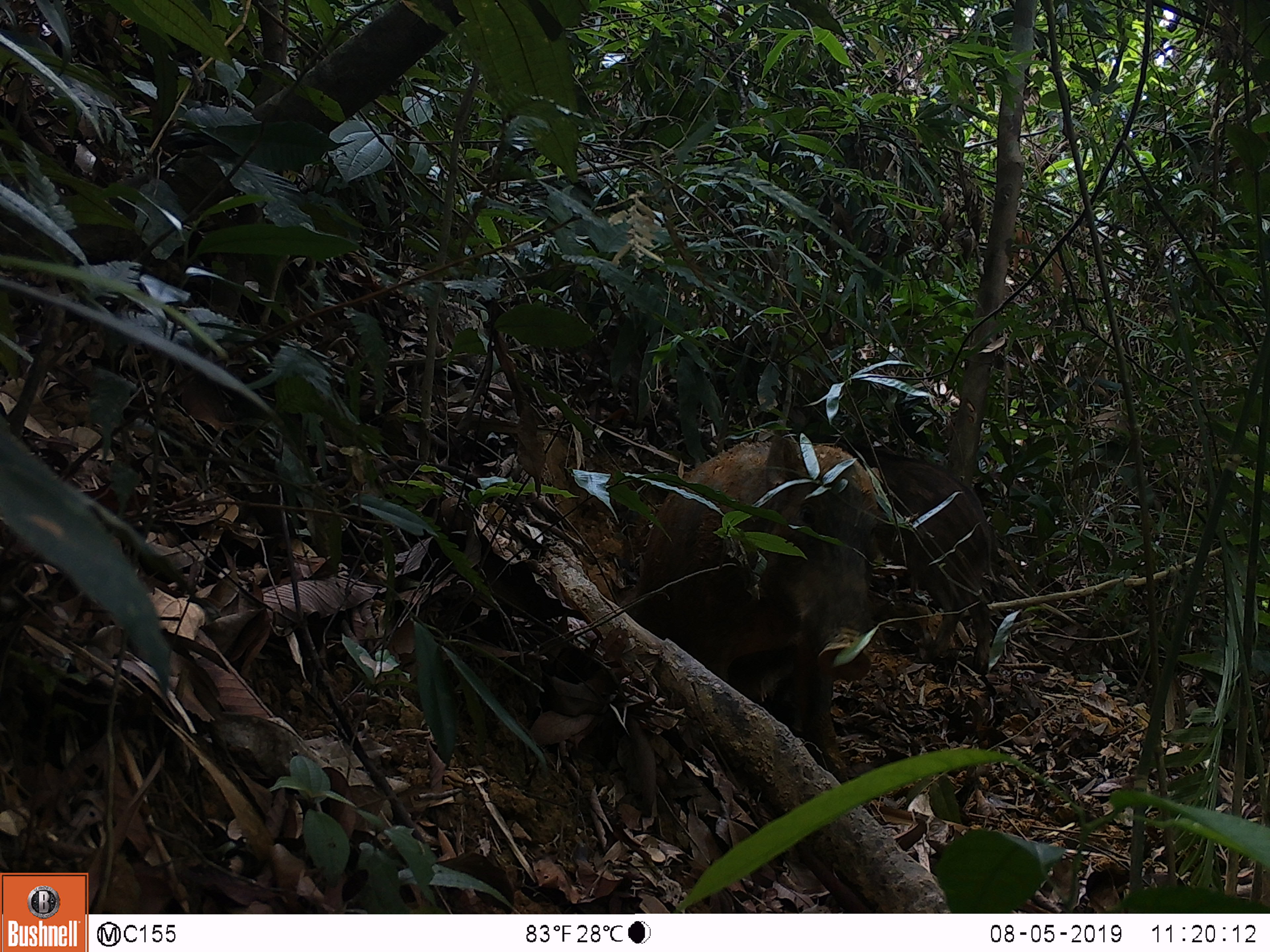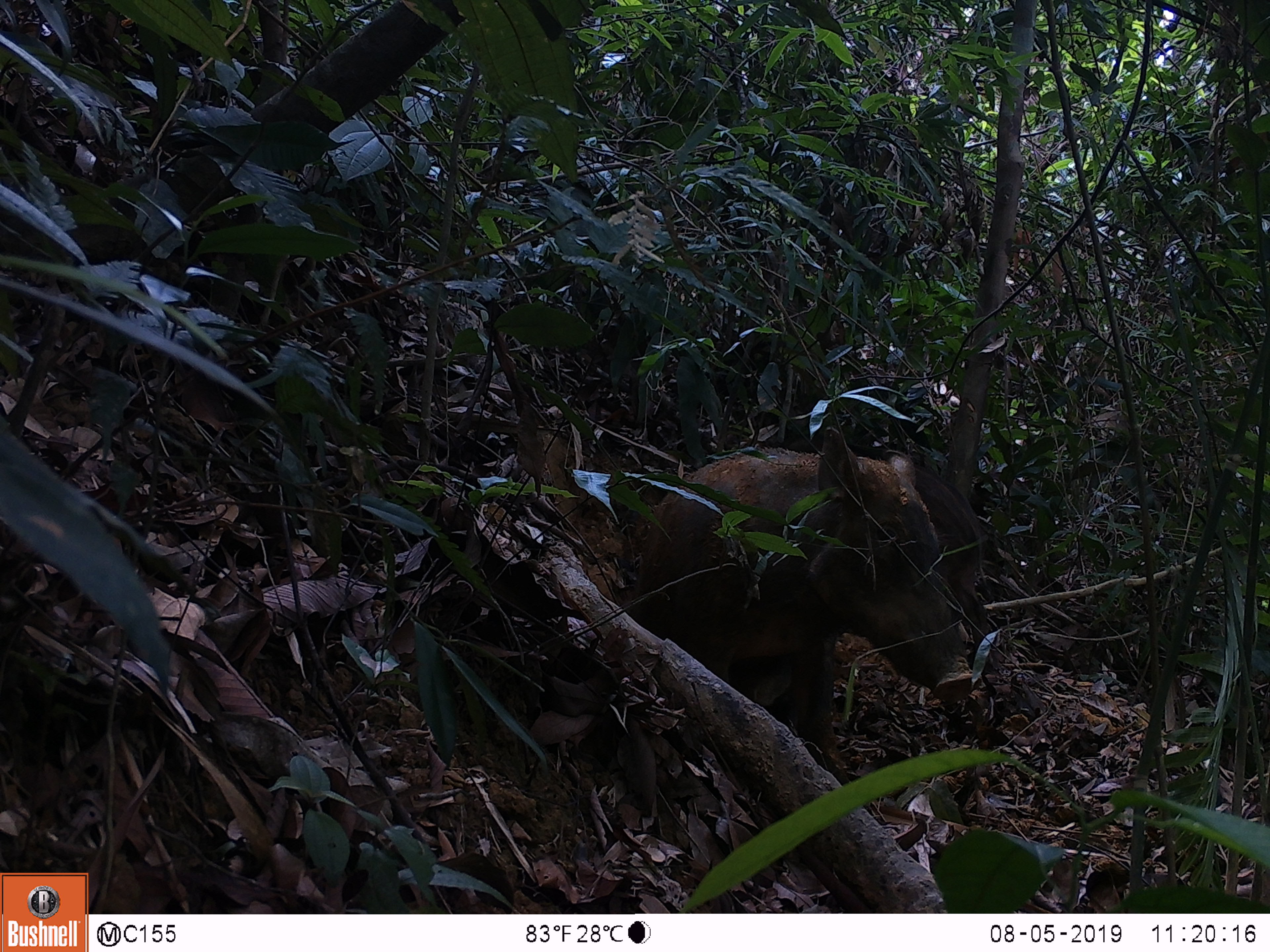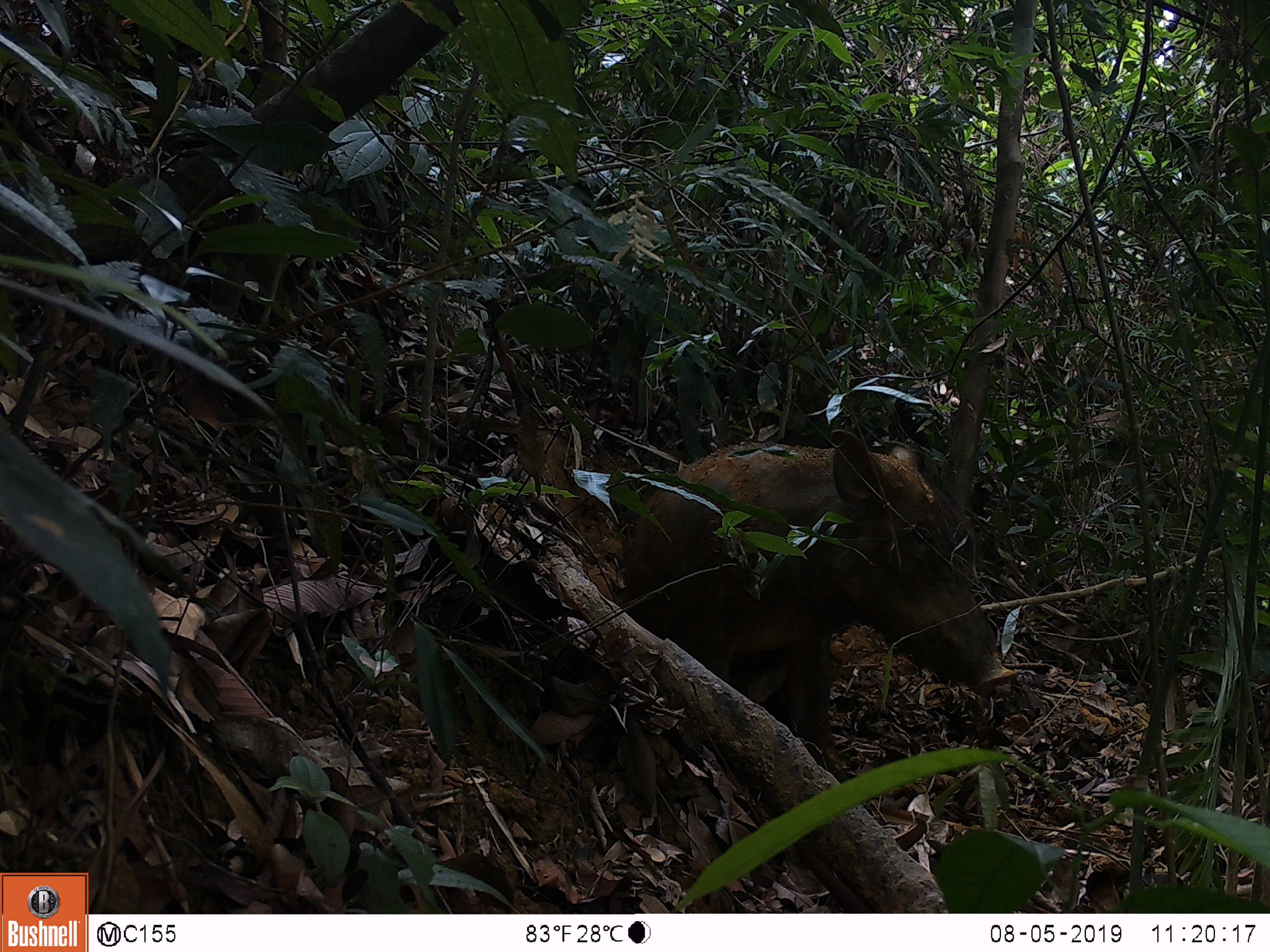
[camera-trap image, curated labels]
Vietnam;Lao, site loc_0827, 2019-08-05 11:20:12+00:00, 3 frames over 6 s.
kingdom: Animalia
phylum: Chordata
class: Mammalia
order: Artiodactyla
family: Suidae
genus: Sus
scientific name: Sus scrofa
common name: eurasian wild pig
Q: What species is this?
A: Eurasian wild pig (Sus scrofa).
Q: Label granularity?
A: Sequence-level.